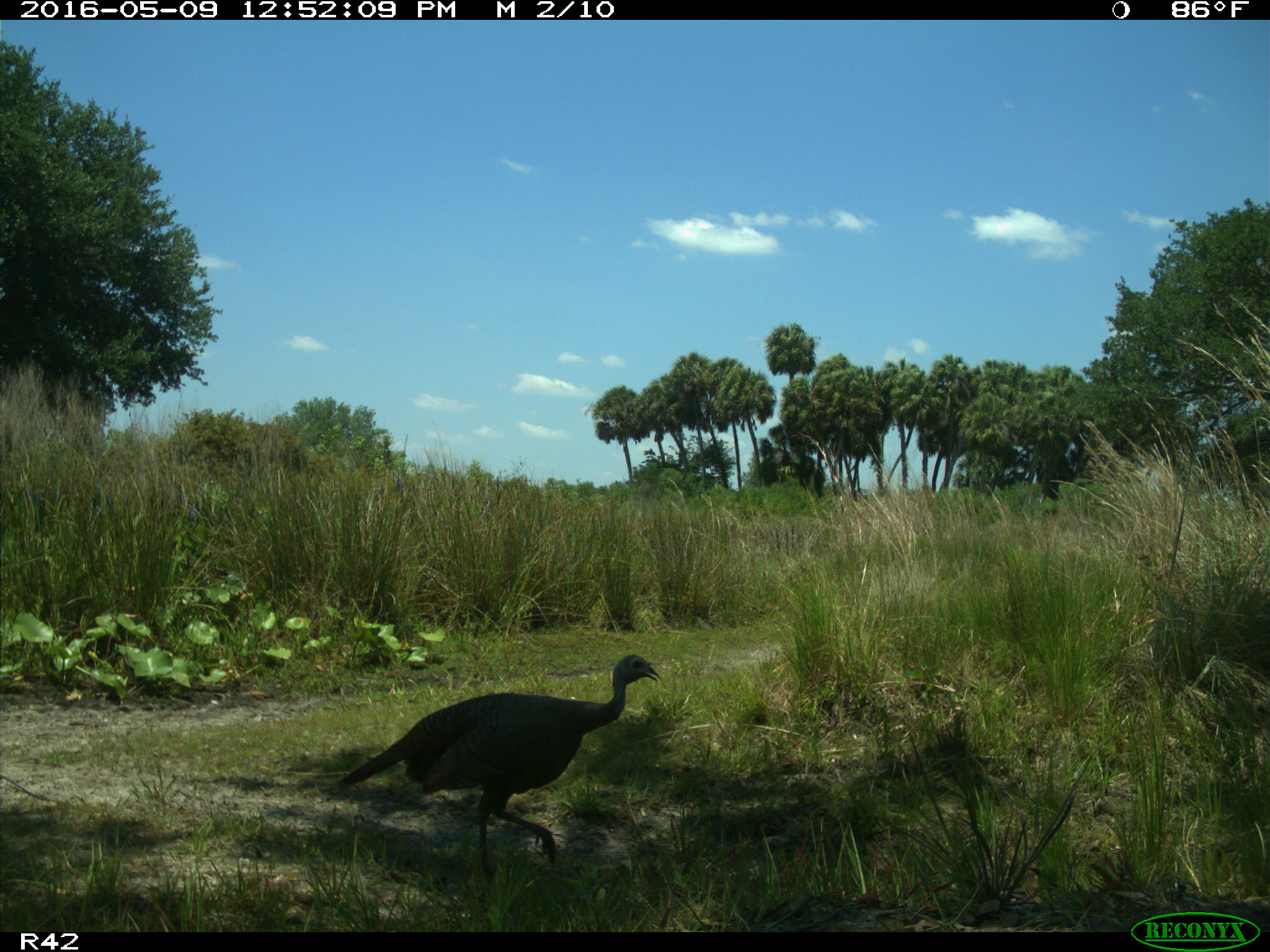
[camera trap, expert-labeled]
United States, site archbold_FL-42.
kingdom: Animalia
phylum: Chordata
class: Mammalia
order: Artiodactyla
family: Bovidae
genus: Bos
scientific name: Bos taurus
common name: domestic cow